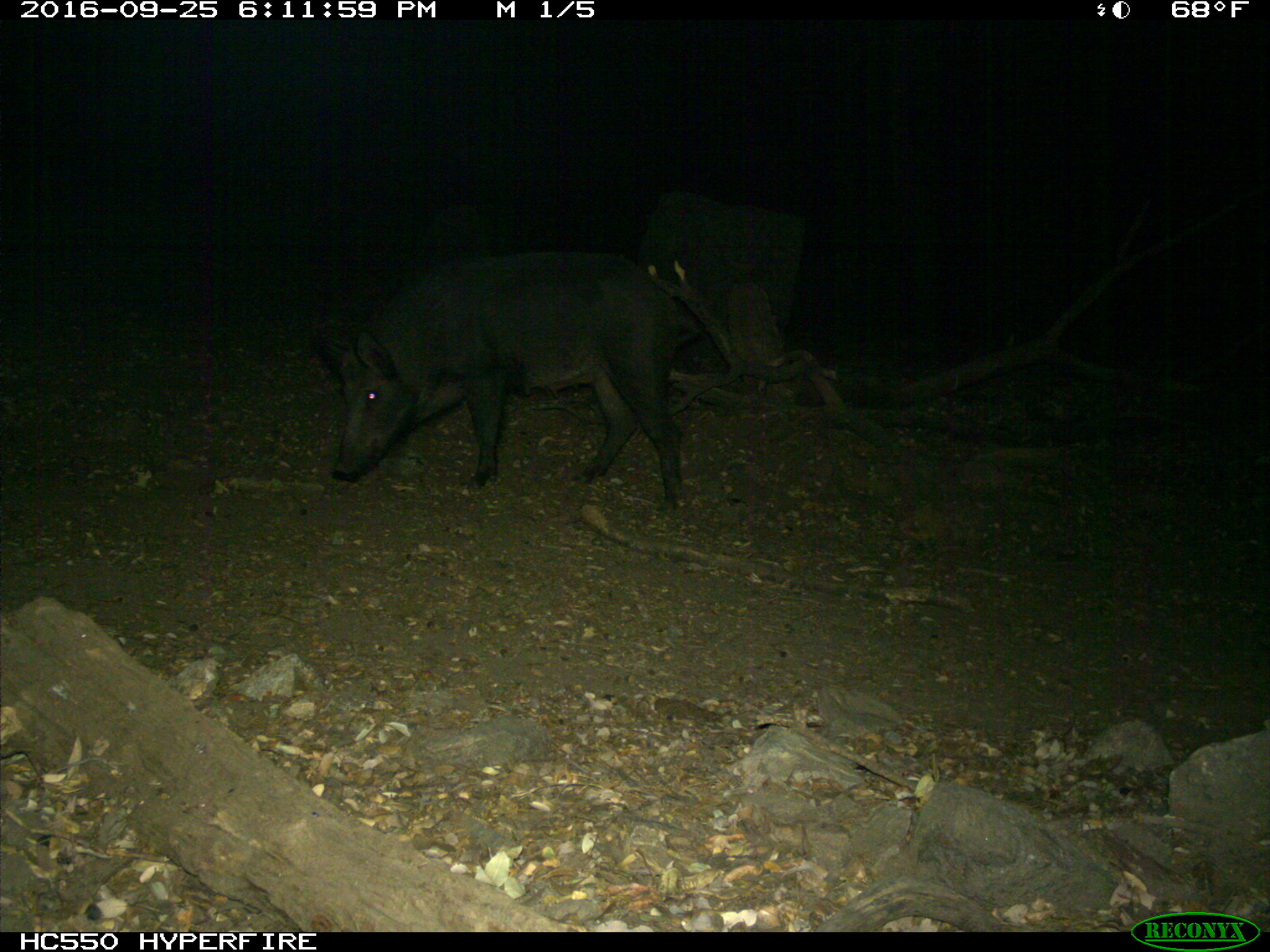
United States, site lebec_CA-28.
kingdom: Animalia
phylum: Chordata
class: Mammalia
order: Artiodactyla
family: Suidae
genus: Sus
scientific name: Sus scrofa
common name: wild boar